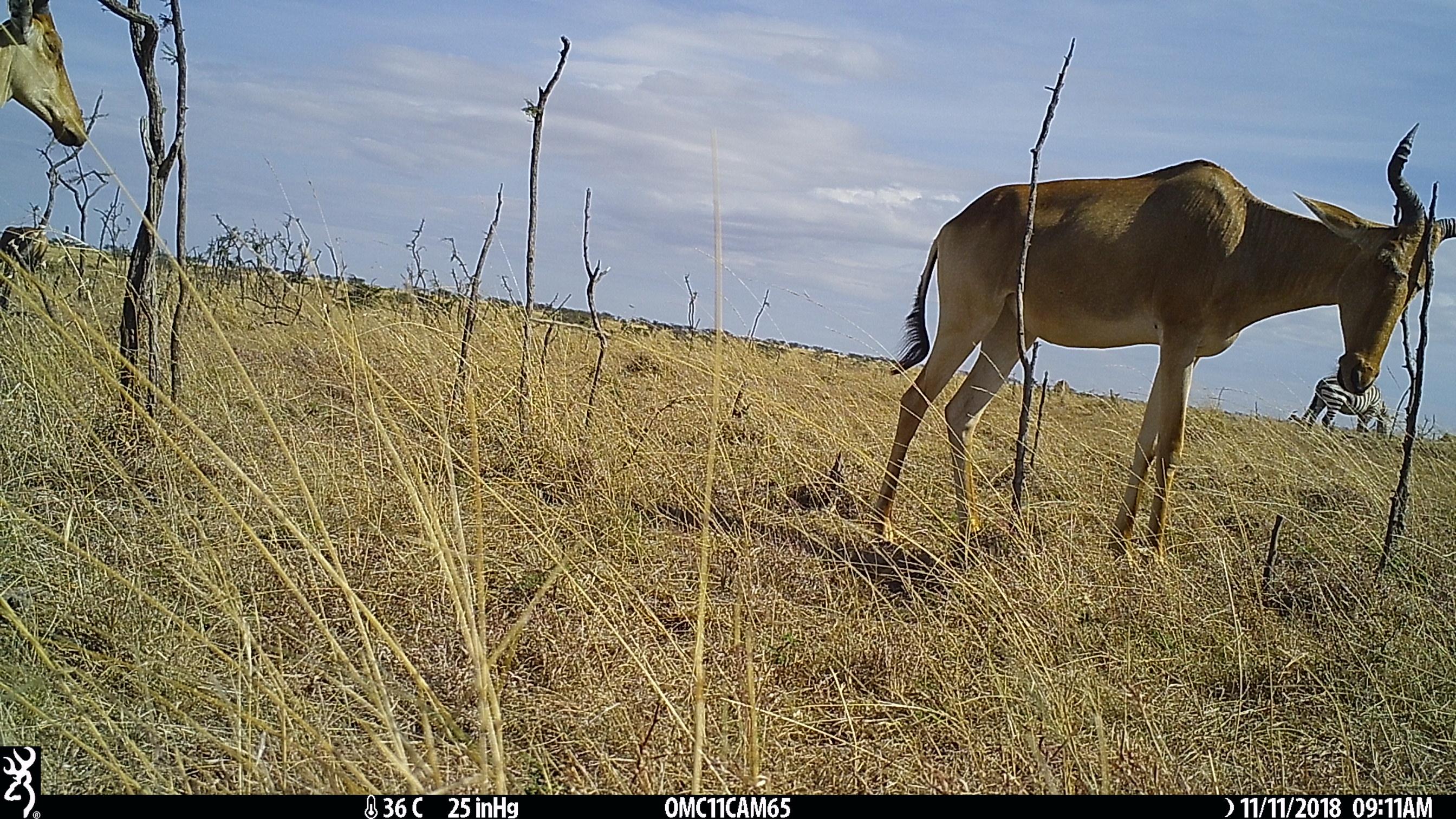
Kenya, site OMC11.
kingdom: Animalia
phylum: Chordata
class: Mammalia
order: Perissodactyla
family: Equidae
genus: Equus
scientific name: Equus quagga burchellii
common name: burchell's zebra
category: zebra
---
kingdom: Animalia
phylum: Chordata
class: Mammalia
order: Artiodactyla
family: Bovidae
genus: Alcelaphus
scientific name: Alcelaphus buselaphus cokii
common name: coke's hartebeest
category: hartebeest cokes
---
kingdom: Animalia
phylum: Chordata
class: Mammalia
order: Artiodactyla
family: Bovidae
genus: Damaliscus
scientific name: Damaliscus lunatus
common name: topi